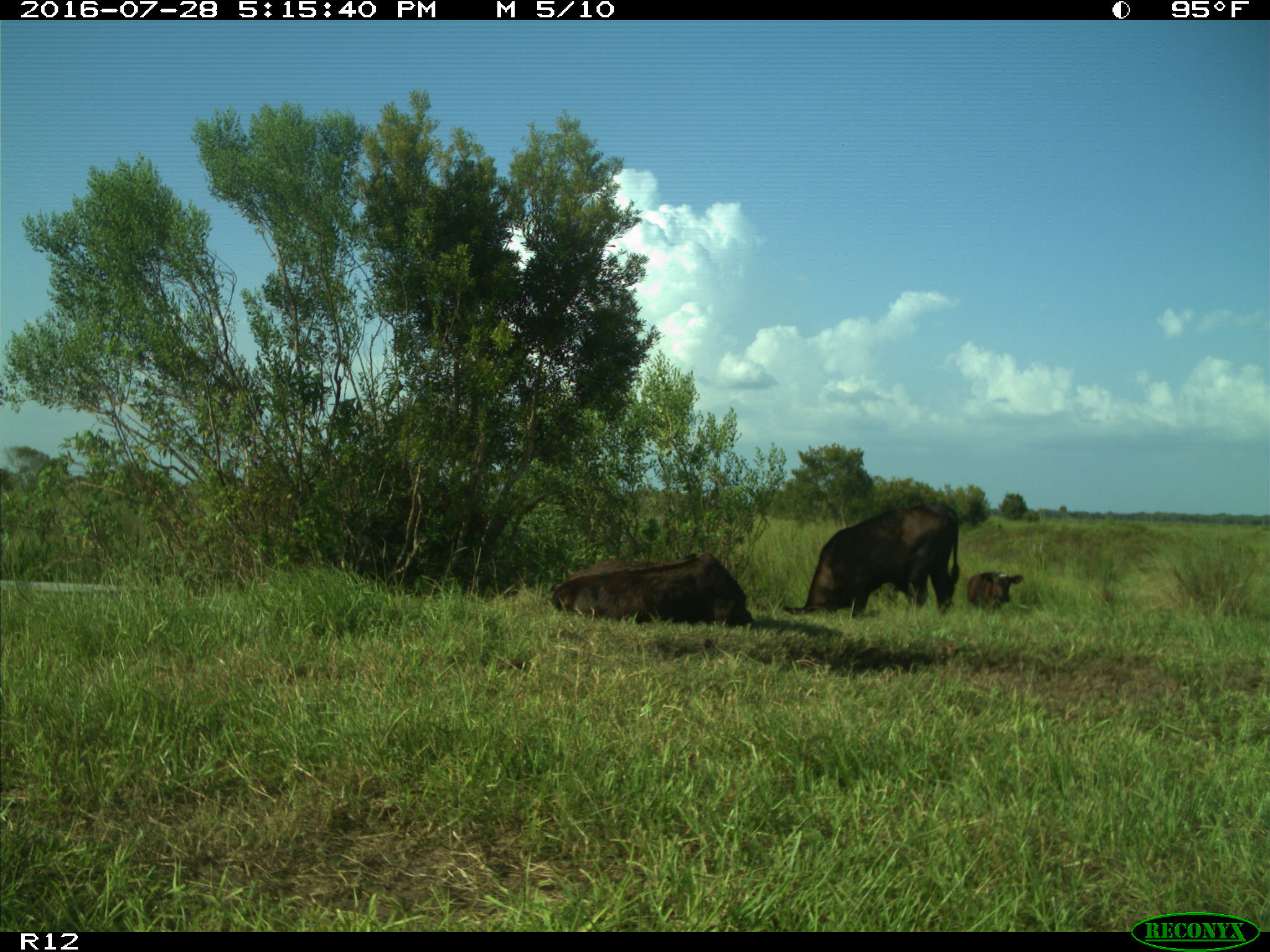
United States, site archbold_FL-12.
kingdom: Animalia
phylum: Chordata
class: Mammalia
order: Artiodactyla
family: Bovidae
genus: Bos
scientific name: Bos taurus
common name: domestic cow